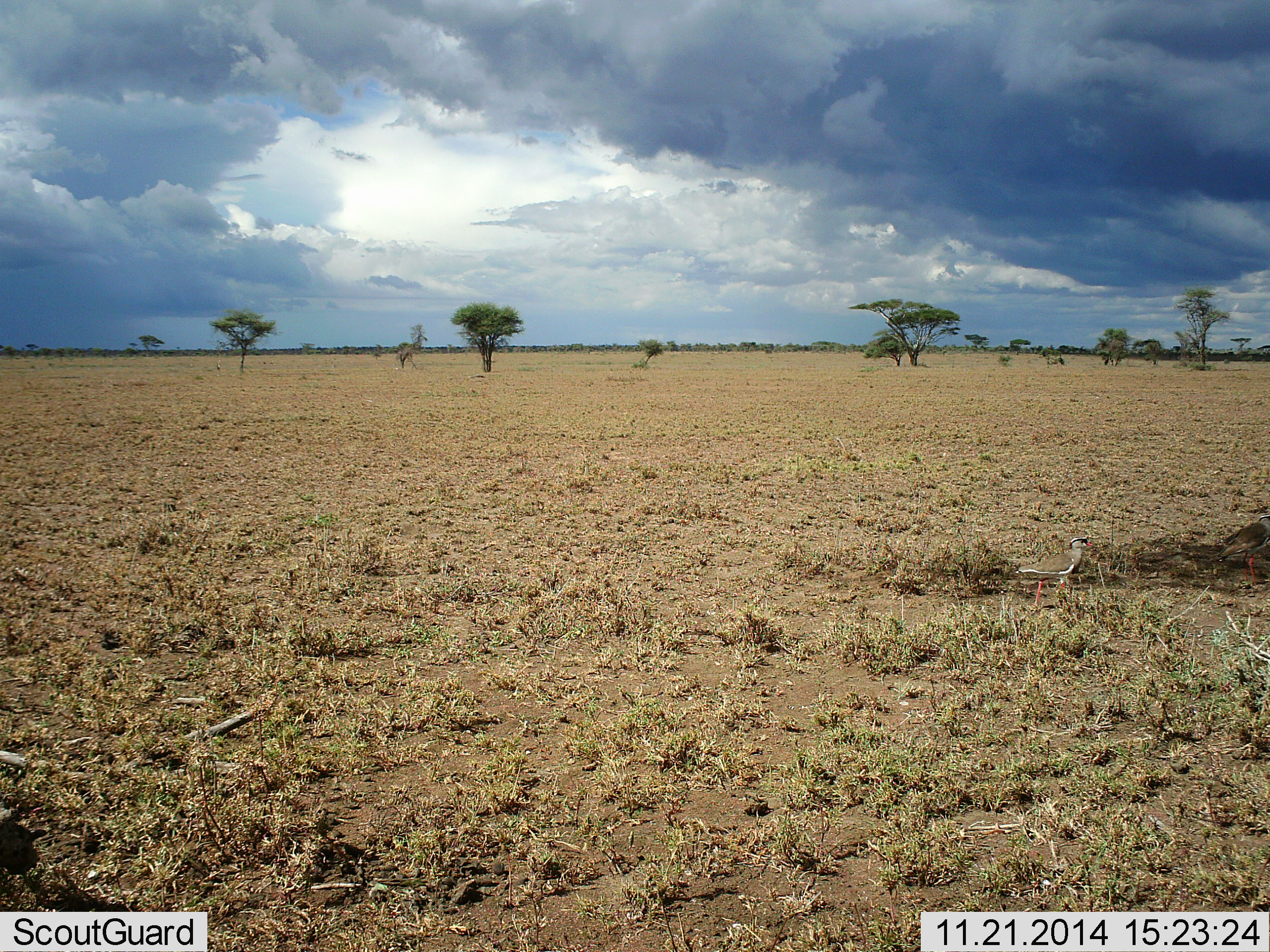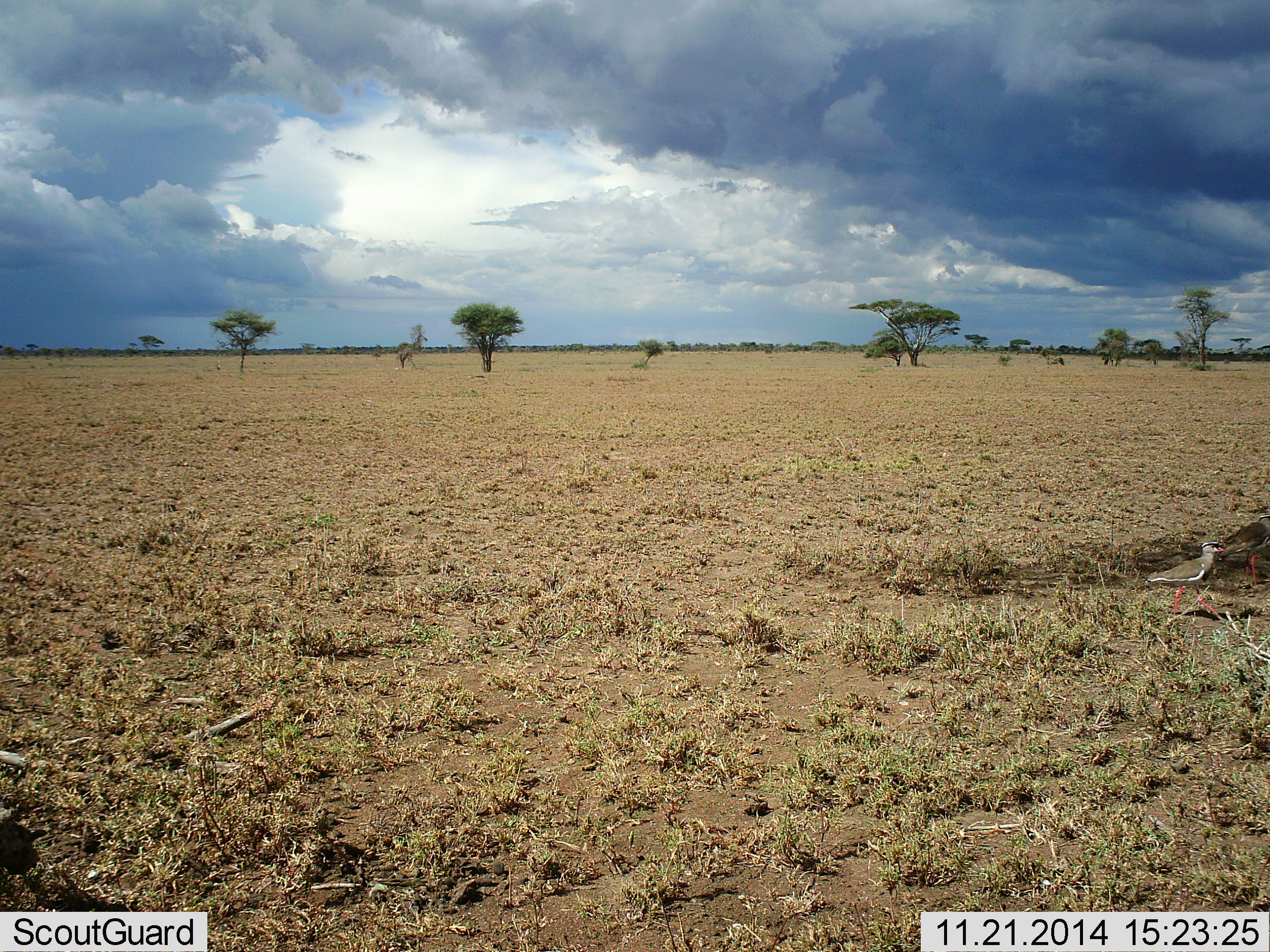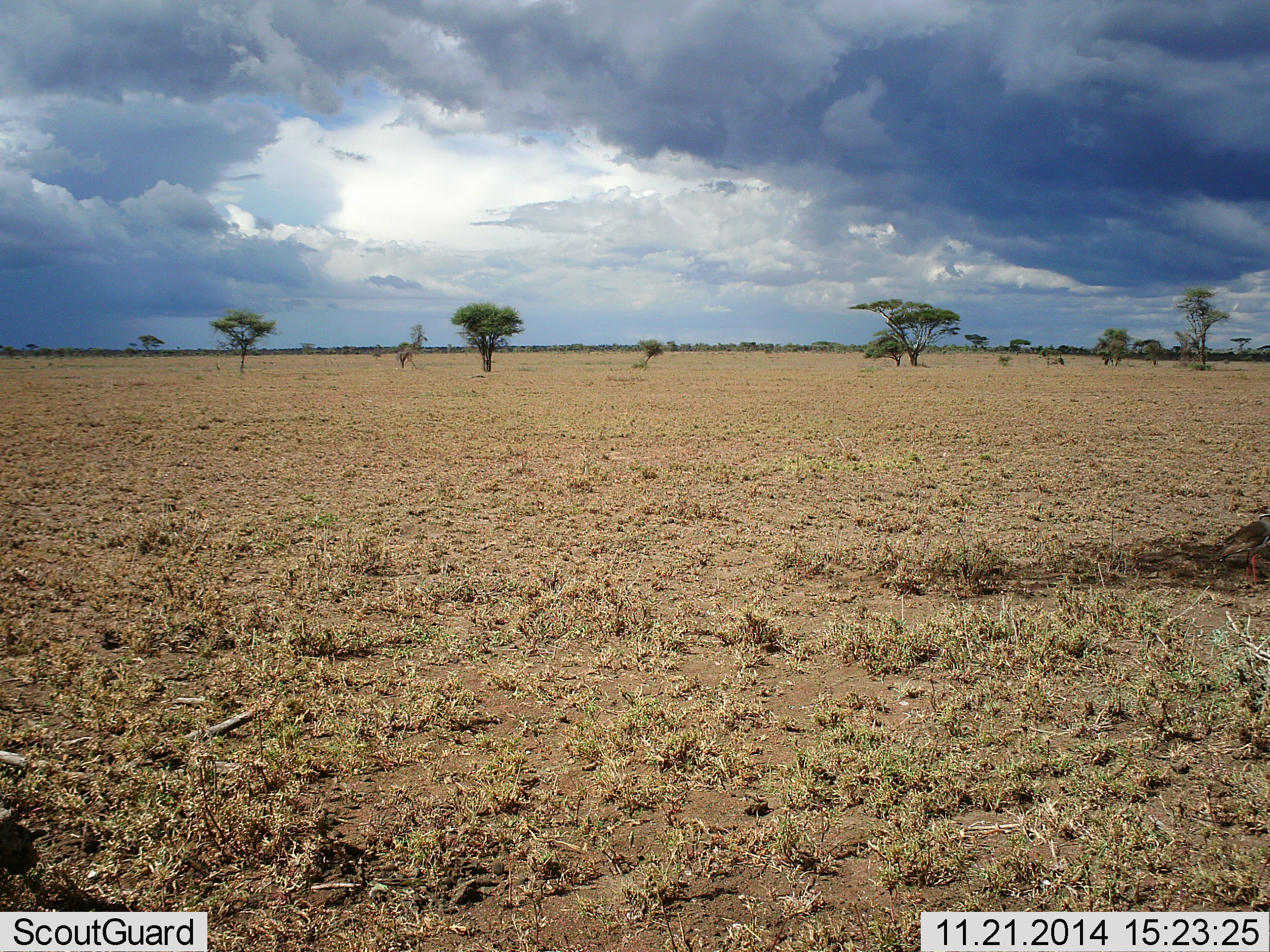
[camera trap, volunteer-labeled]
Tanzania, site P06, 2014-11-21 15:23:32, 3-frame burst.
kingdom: Animalia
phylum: Chordata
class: Aves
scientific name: Aves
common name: bird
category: otherbird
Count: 1.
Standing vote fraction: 30%.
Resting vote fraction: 0%.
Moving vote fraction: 90%.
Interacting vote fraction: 0%.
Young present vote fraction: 0%.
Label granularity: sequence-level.